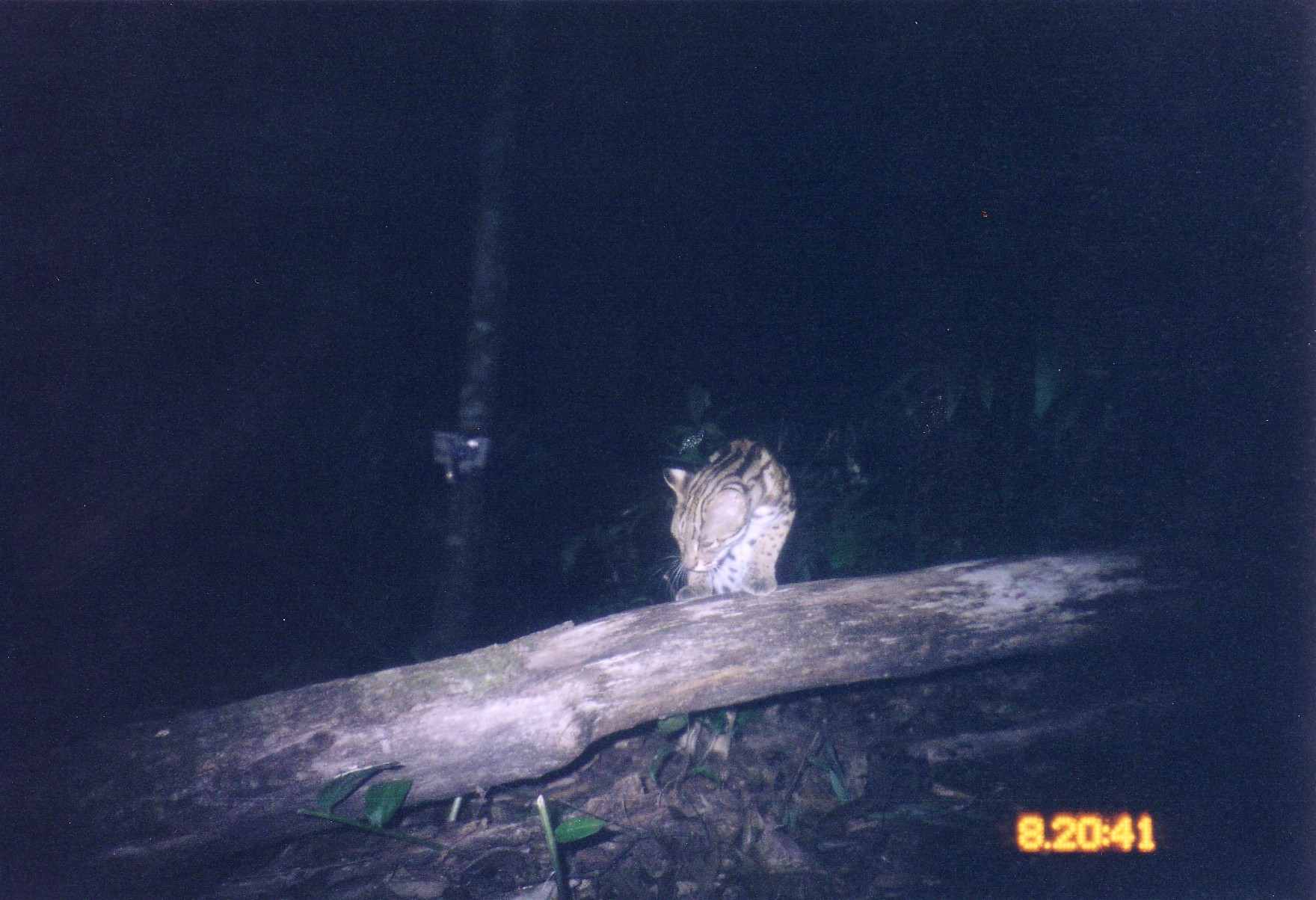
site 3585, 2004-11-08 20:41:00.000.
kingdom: Animalia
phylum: Chordata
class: Mammalia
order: Carnivora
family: Felidae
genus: Prionailurus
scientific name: Prionailurus bengalensis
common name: mainland leopard cat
Prionailurus bengalensis (mainland leopard cat), count 1.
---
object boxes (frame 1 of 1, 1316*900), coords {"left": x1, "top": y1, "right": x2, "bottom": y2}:
prionailurus bengalensis: {"left": 656, "top": 437, "right": 801, "bottom": 773}